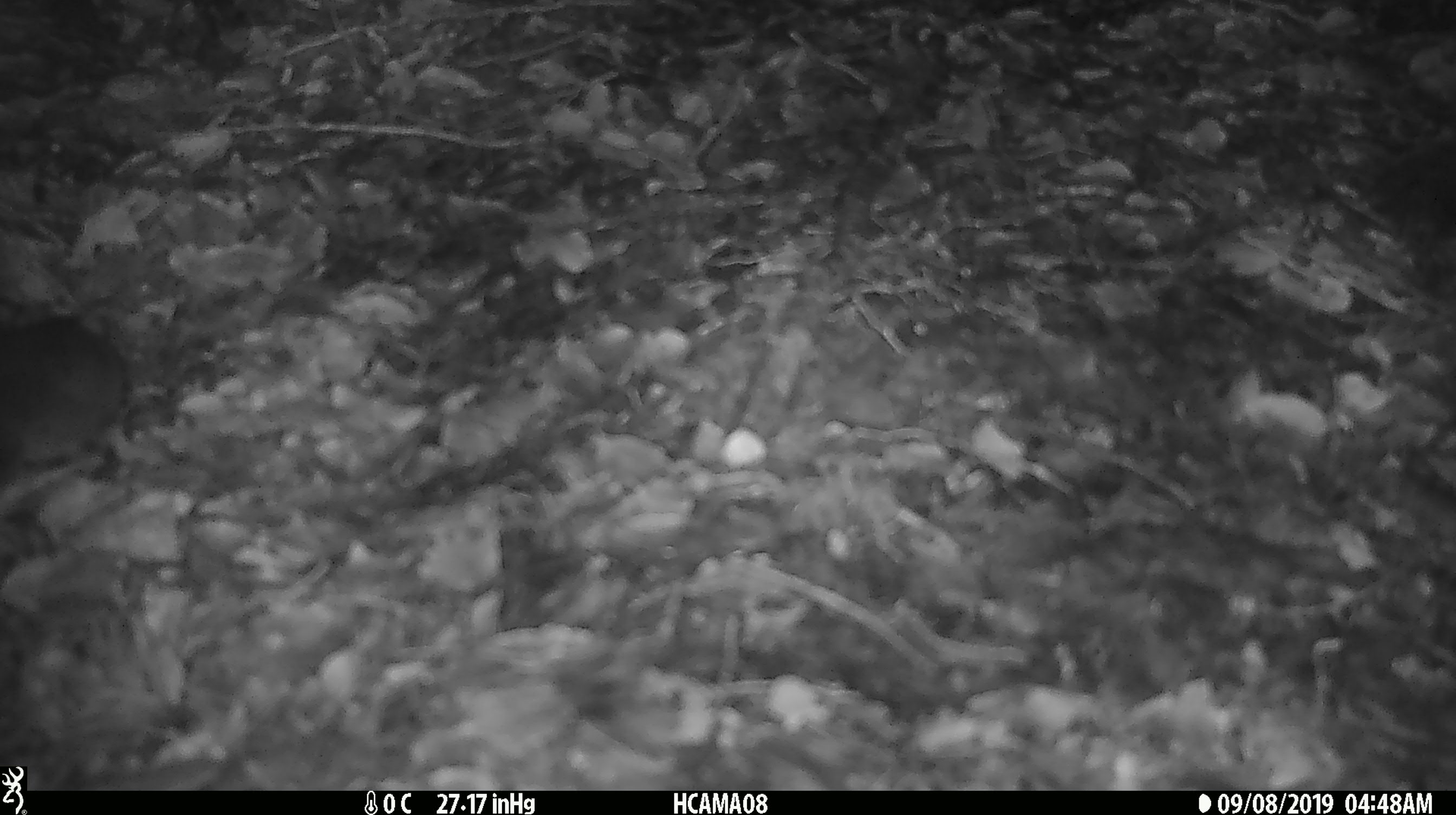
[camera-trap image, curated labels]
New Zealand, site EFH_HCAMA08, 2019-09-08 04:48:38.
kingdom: Animalia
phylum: Chordata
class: Mammalia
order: Rodentia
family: Muridae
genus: Mus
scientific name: Mus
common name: mouse